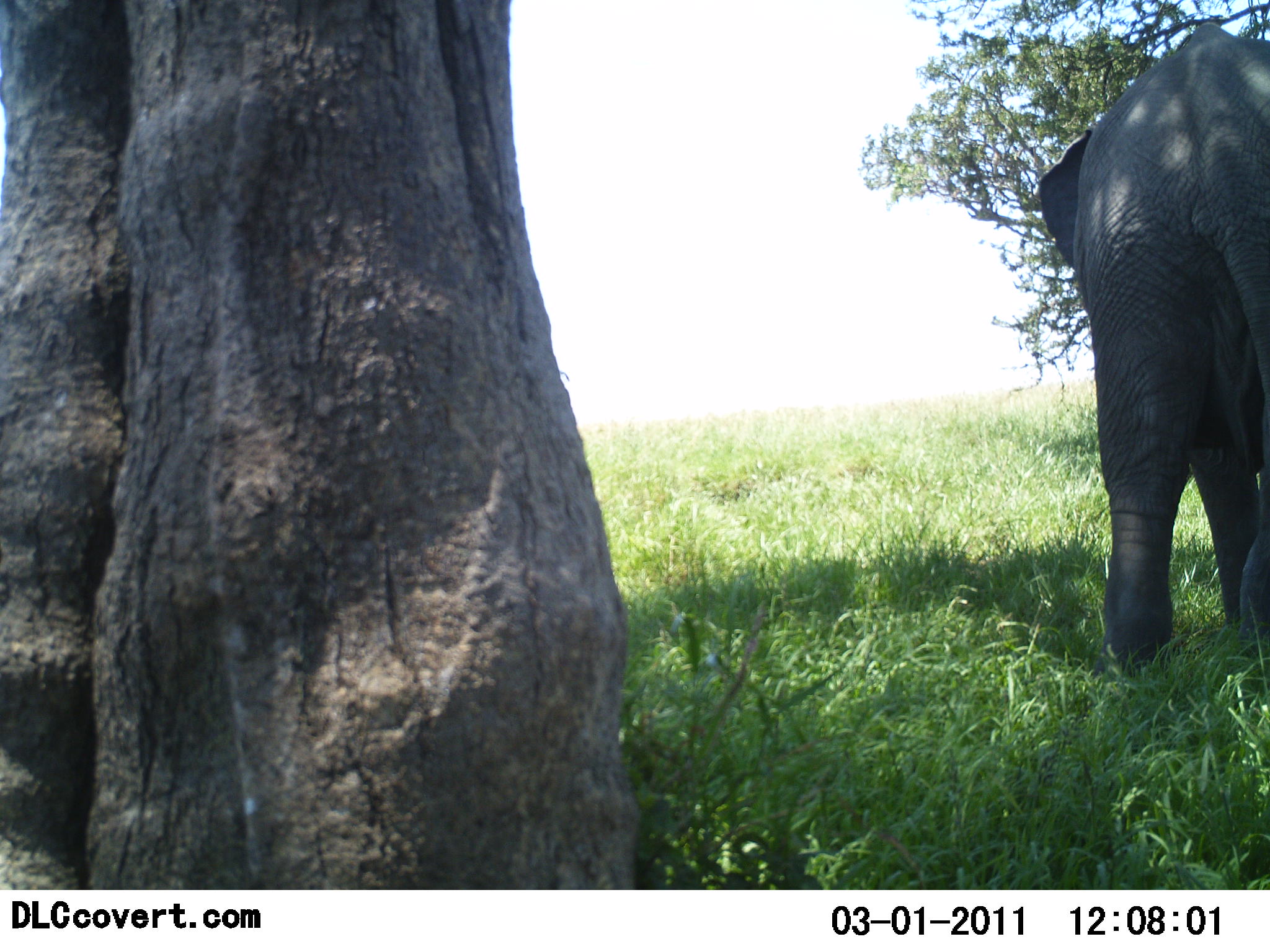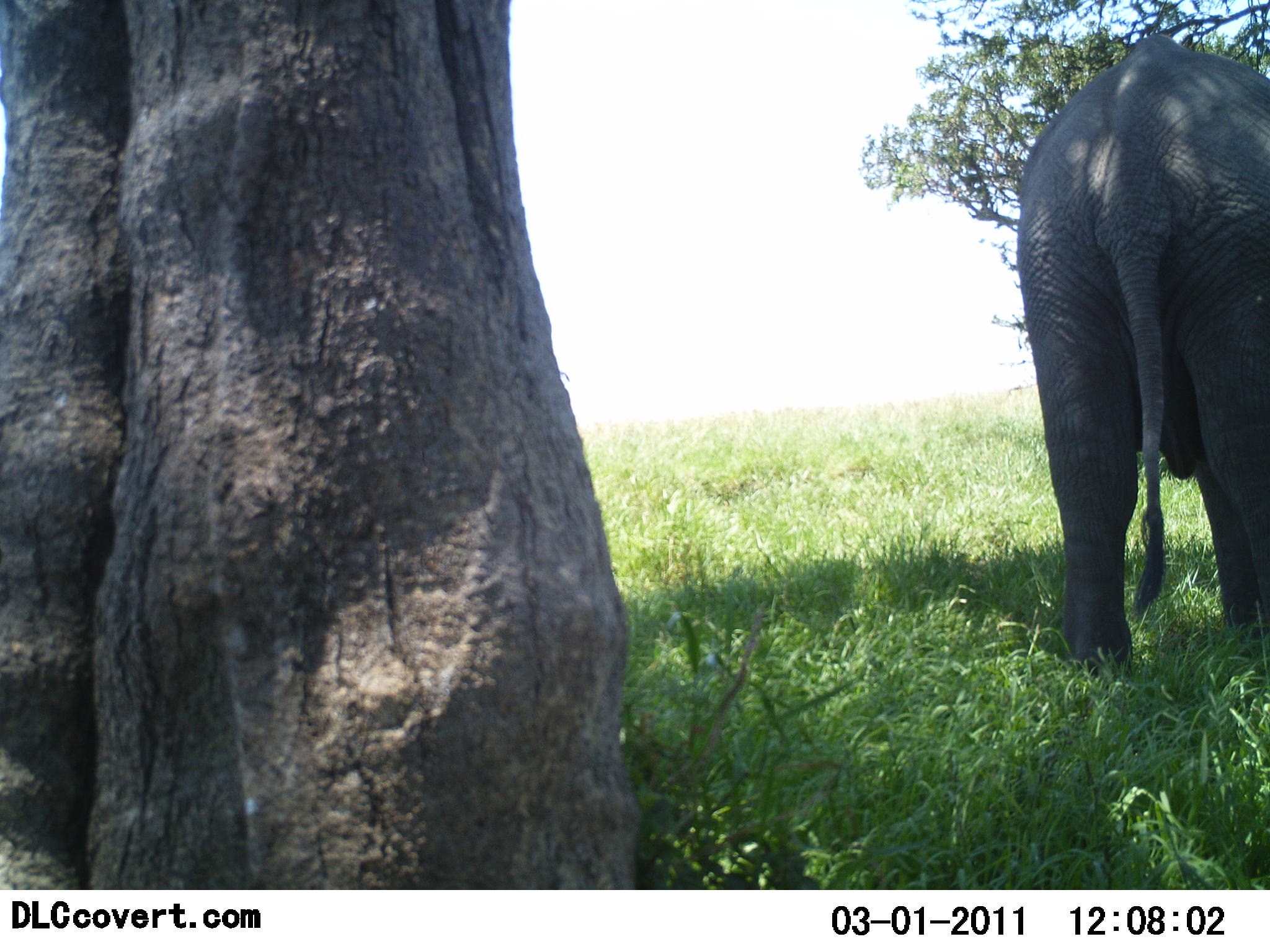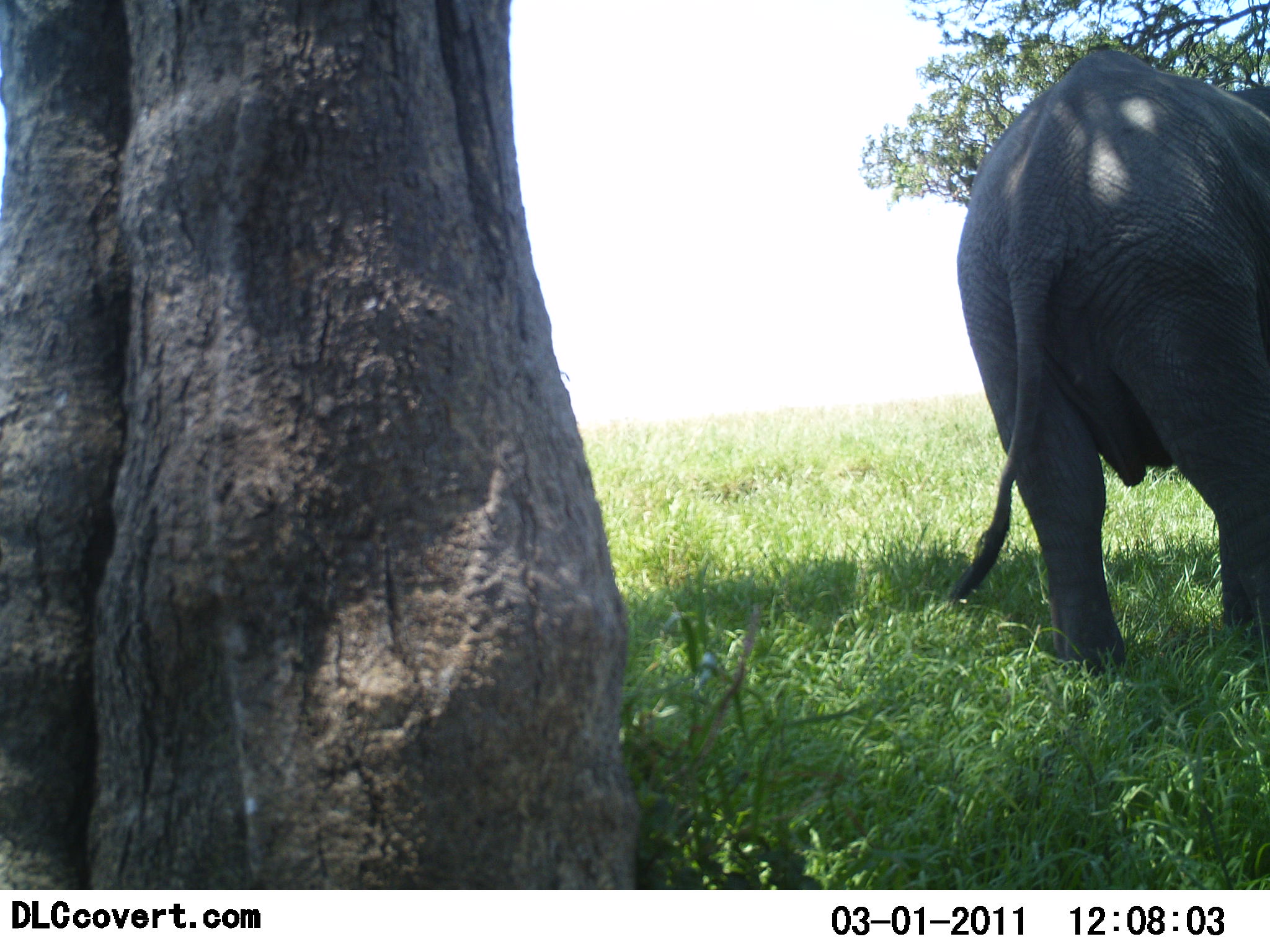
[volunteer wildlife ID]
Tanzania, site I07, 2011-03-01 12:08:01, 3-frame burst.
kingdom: Animalia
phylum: Chordata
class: Mammalia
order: Proboscidea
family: Elephantidae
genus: Loxodonta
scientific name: Loxodonta africana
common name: african bush elephant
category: elephant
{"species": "elephant (african bush elephant) (Loxodonta africana)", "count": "1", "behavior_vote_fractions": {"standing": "83%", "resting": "0%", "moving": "17%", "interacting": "0%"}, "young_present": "8%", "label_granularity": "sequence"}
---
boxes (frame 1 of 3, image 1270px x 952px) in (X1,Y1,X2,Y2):
animal: (1036,22,1270,683)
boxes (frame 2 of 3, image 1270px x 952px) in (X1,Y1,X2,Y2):
animal: (1018,32,1270,683)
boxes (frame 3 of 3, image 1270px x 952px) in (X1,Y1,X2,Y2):
animal: (948,50,1270,683)